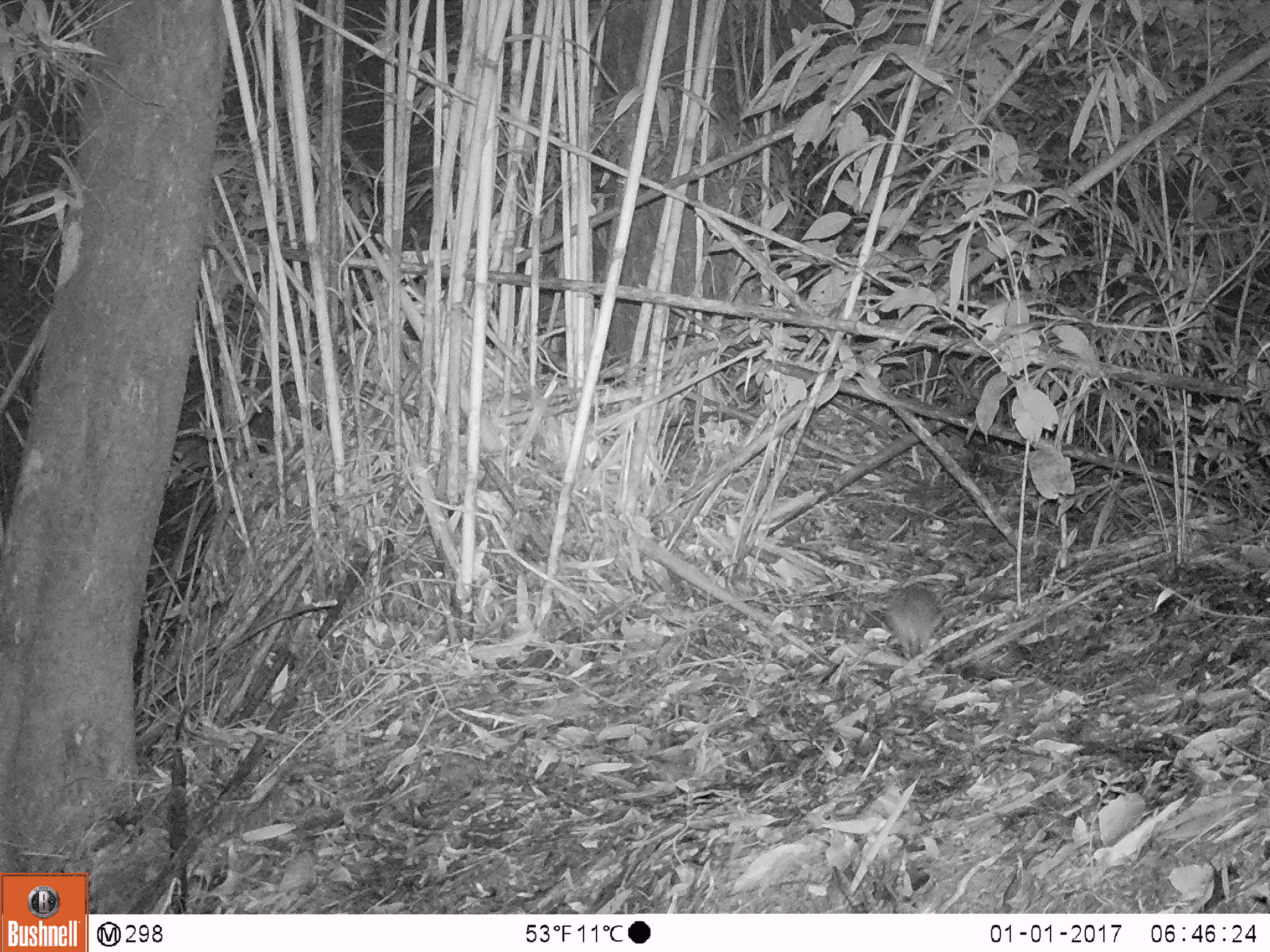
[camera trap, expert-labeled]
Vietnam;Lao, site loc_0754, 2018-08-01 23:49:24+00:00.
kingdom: Animalia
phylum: Chordata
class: Mammalia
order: Rodentia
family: Muridae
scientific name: Muridae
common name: old-world mice and rats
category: unidentified murid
Unidentified murid (old-world mice and rats) (Muridae). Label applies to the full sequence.